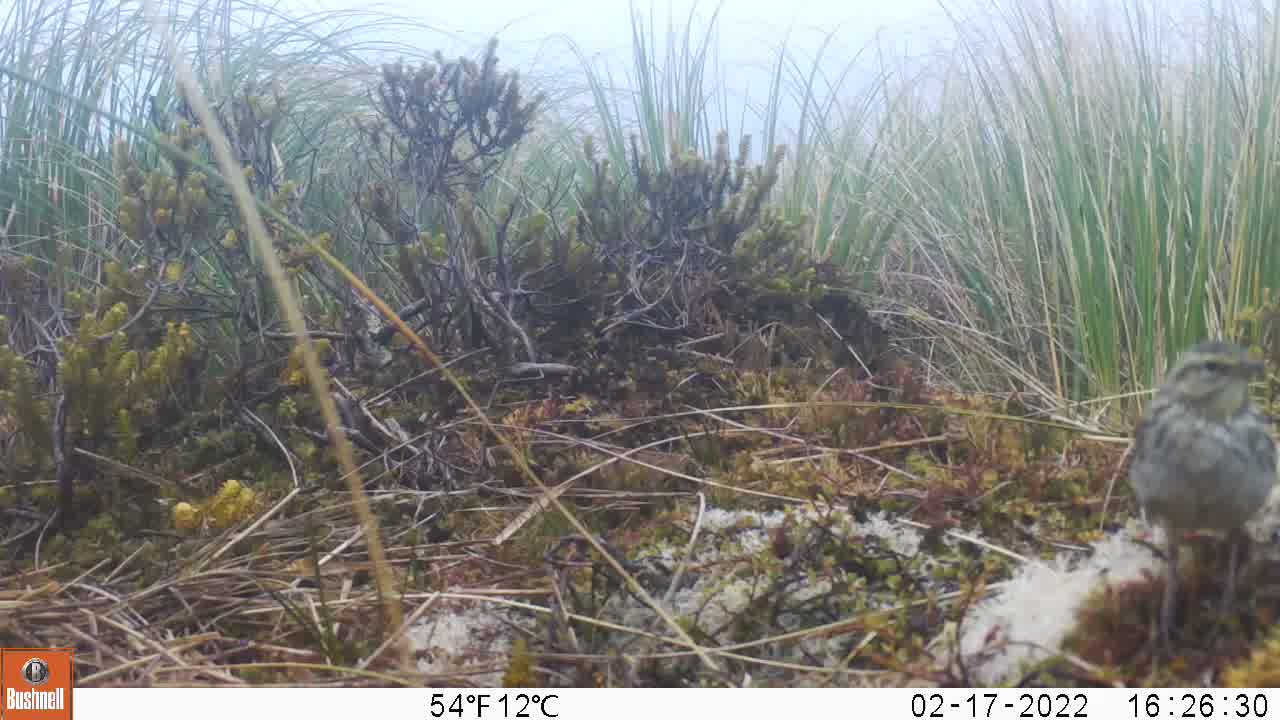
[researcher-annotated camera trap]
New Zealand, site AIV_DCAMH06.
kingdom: Animalia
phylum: Chordata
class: Aves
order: Passeriformes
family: Motacillidae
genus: Anthus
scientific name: Anthus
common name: pipit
Pipit (Anthus).